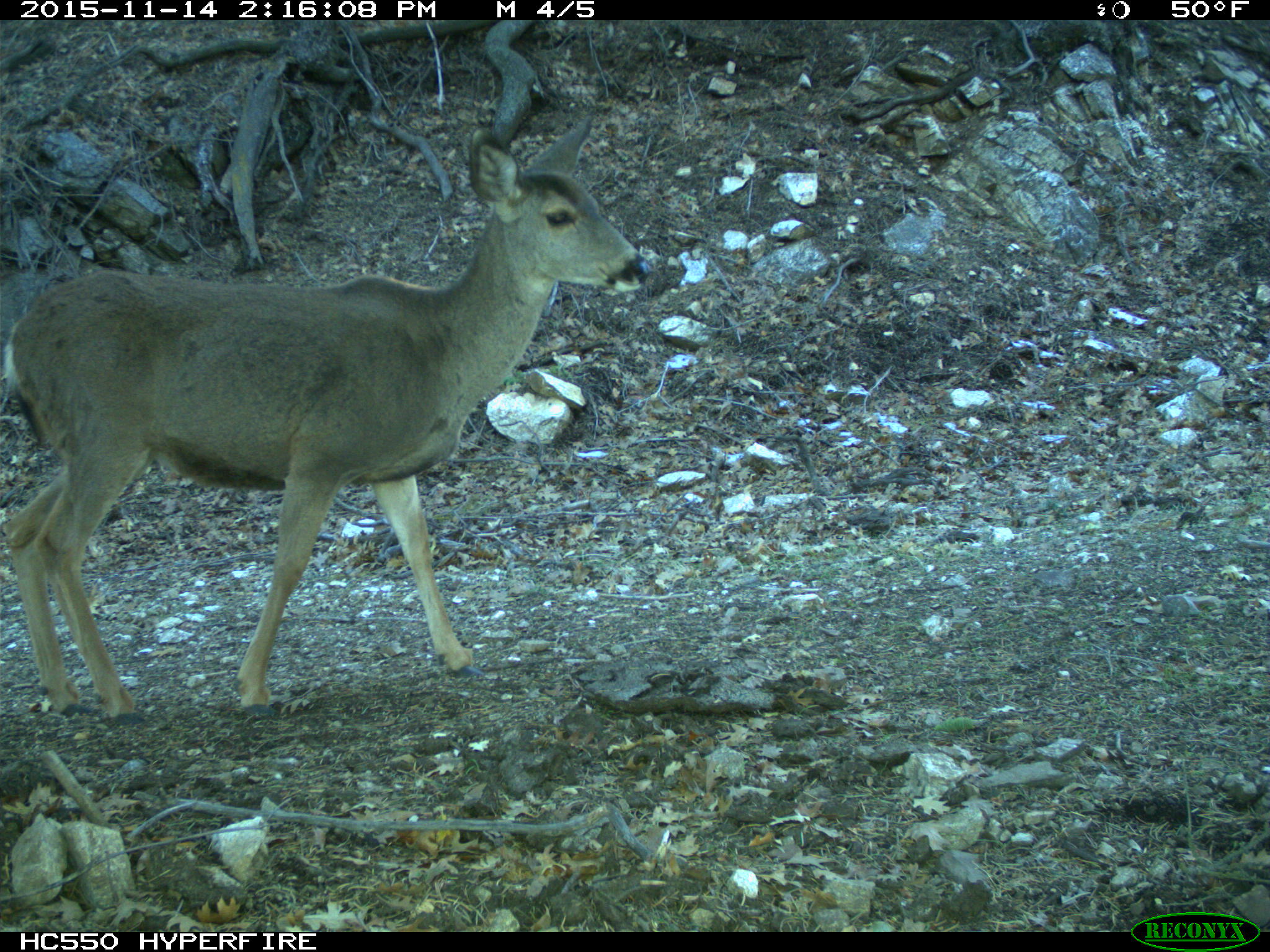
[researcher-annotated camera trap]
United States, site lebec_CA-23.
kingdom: Animalia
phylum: Chordata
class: Mammalia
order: Artiodactyla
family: Cervidae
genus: Odocoileus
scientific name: Odocoileus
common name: deer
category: unidentified deer